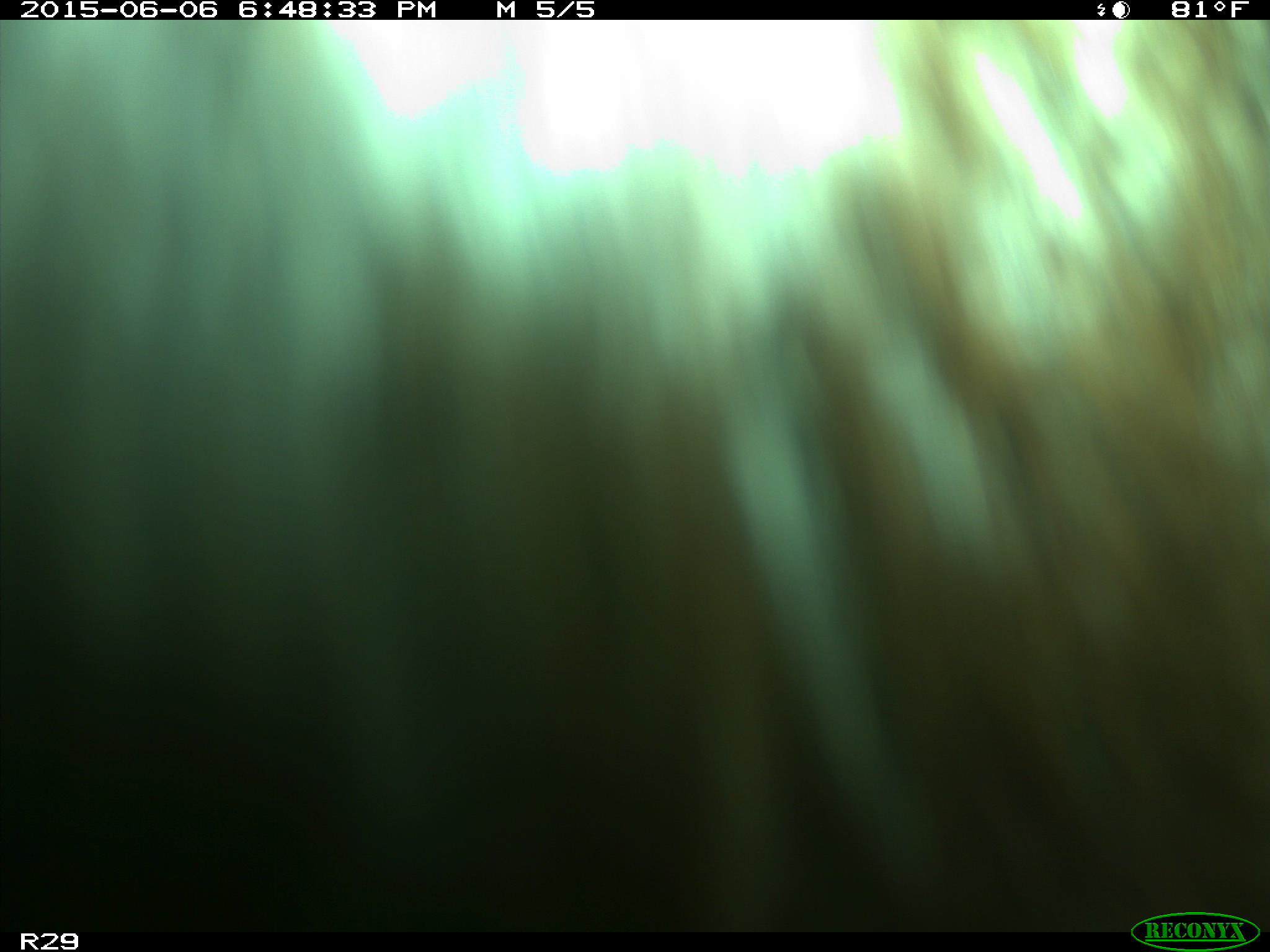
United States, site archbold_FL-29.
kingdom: Animalia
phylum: Chordata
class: Mammalia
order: Artiodactyla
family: Bovidae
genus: Bos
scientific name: Bos taurus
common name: domestic cow